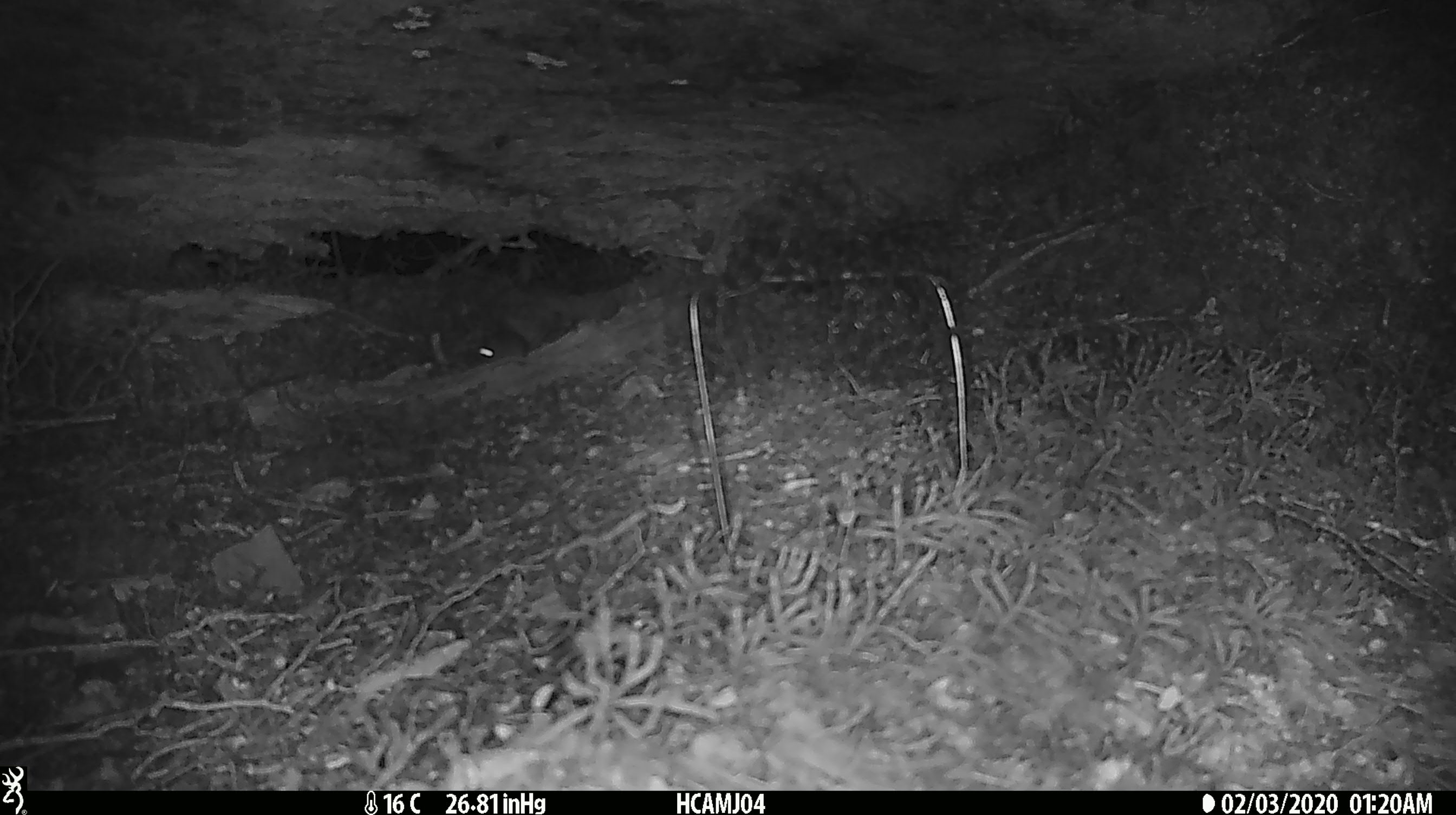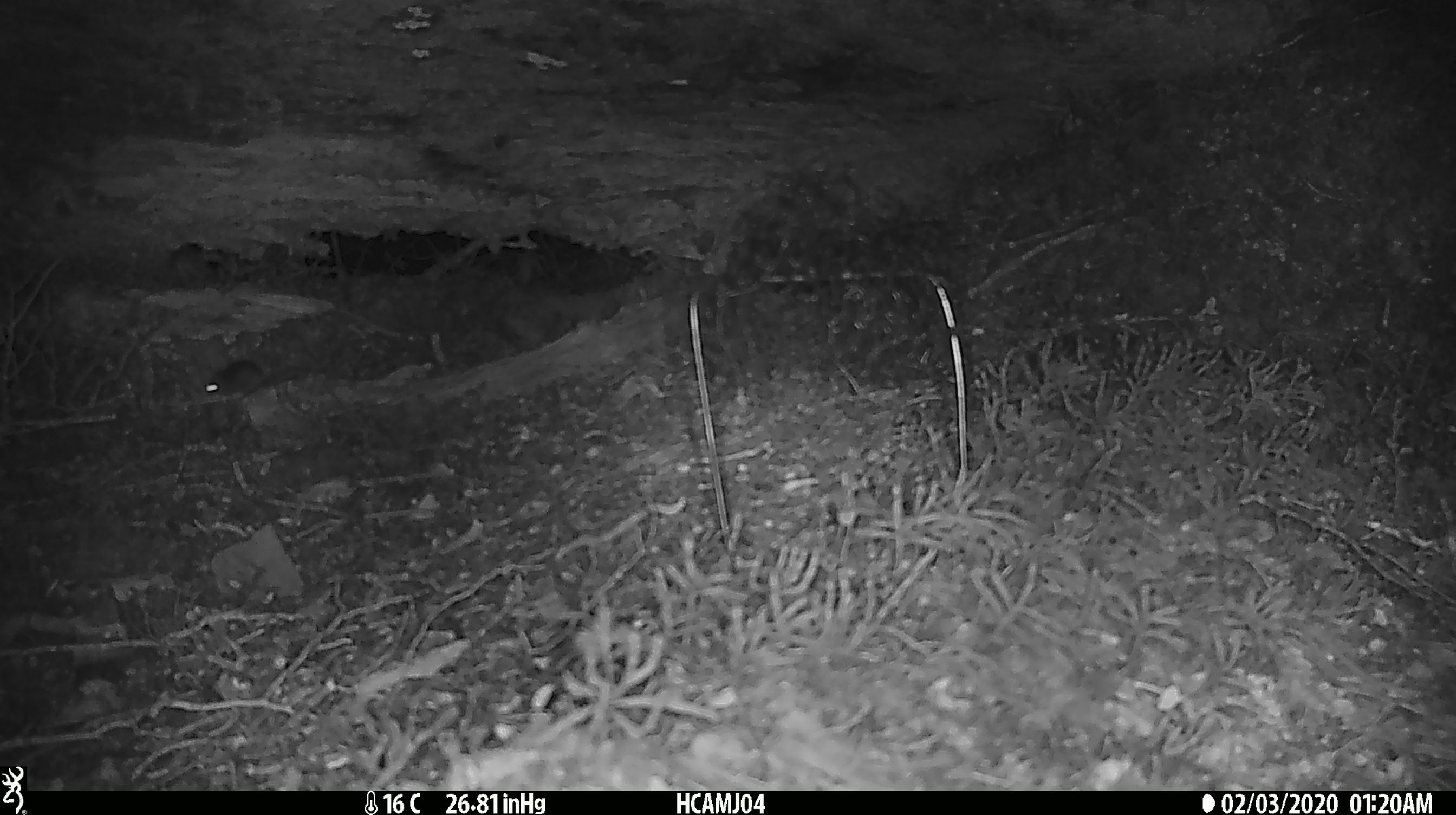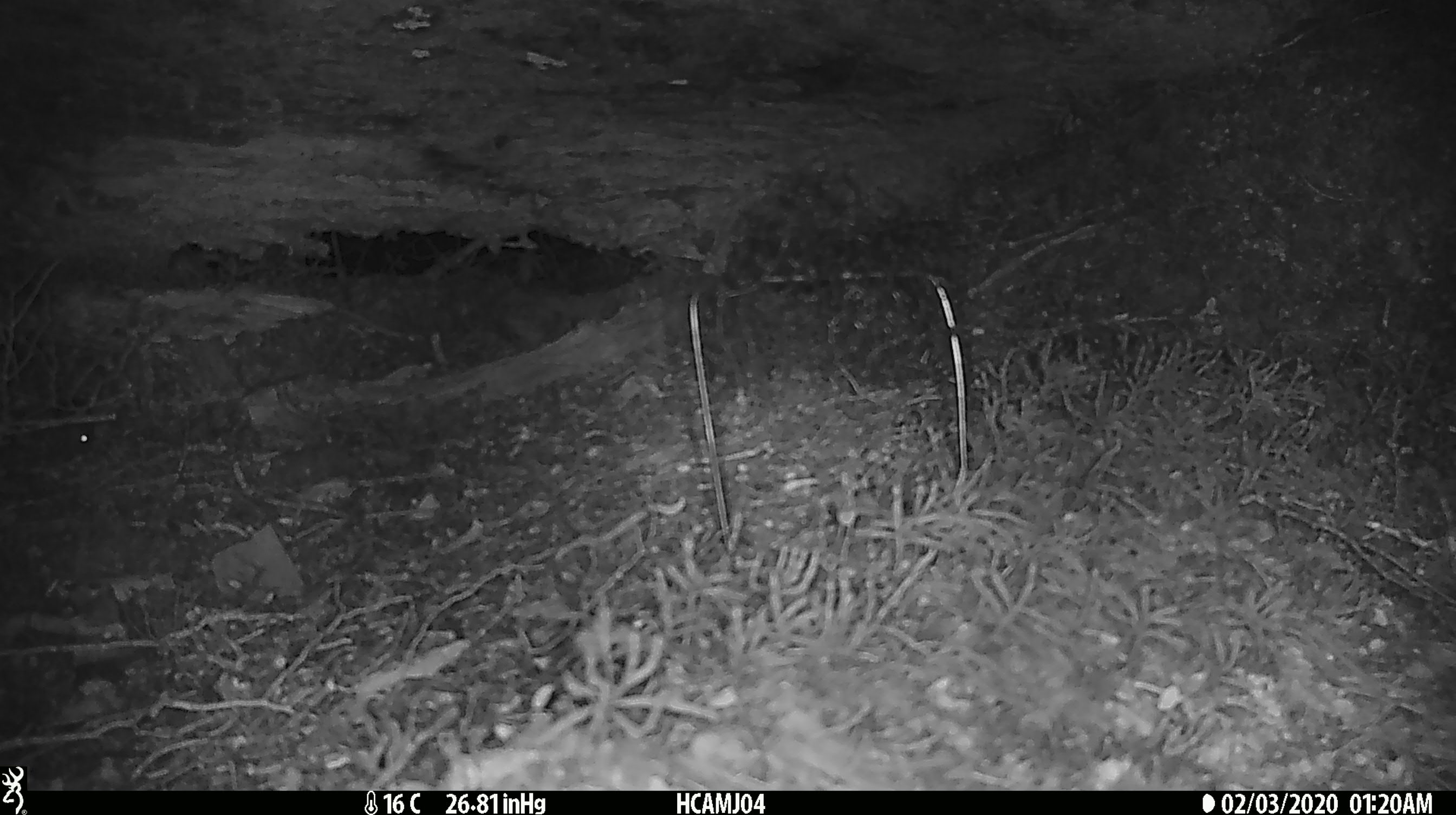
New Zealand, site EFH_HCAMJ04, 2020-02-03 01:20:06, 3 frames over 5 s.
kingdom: Animalia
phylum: Chordata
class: Mammalia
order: Rodentia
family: Muridae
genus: Mus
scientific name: Mus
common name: mouse